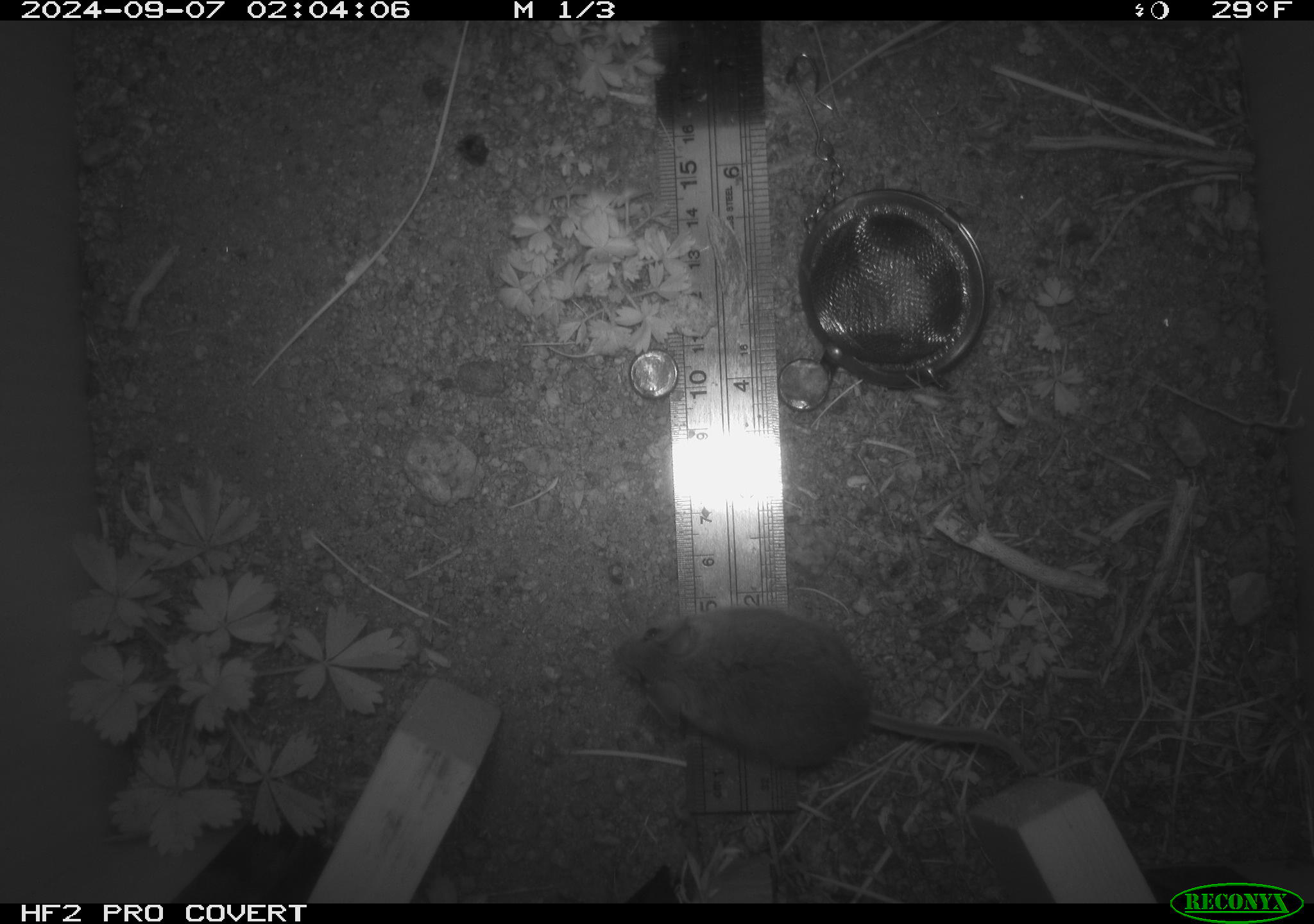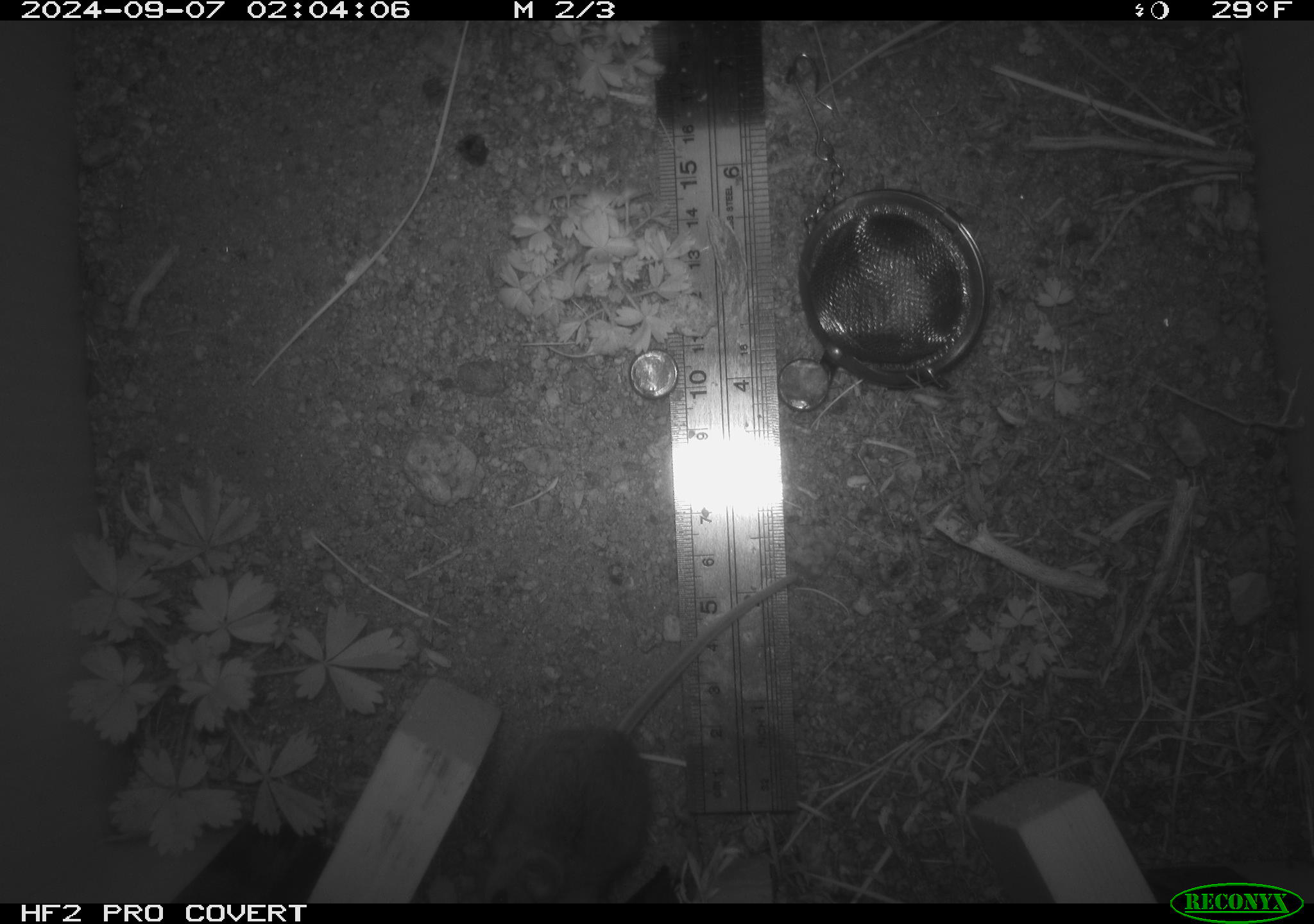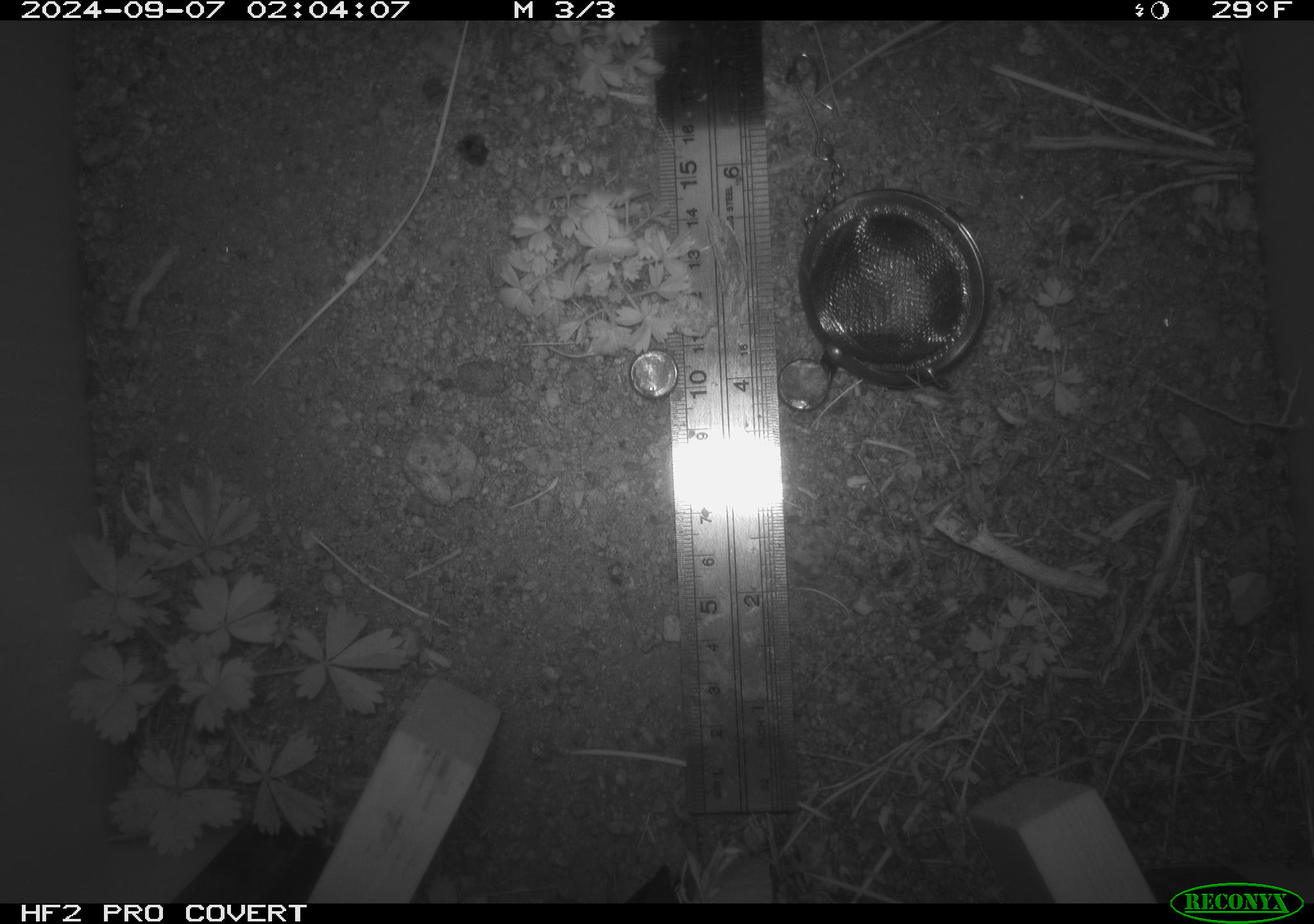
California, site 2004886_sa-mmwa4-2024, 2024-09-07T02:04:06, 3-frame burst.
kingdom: Animalia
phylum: Chordata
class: Mammalia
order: Rodentia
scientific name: Rodentia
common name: mouse species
Mouse species (Rodentia).